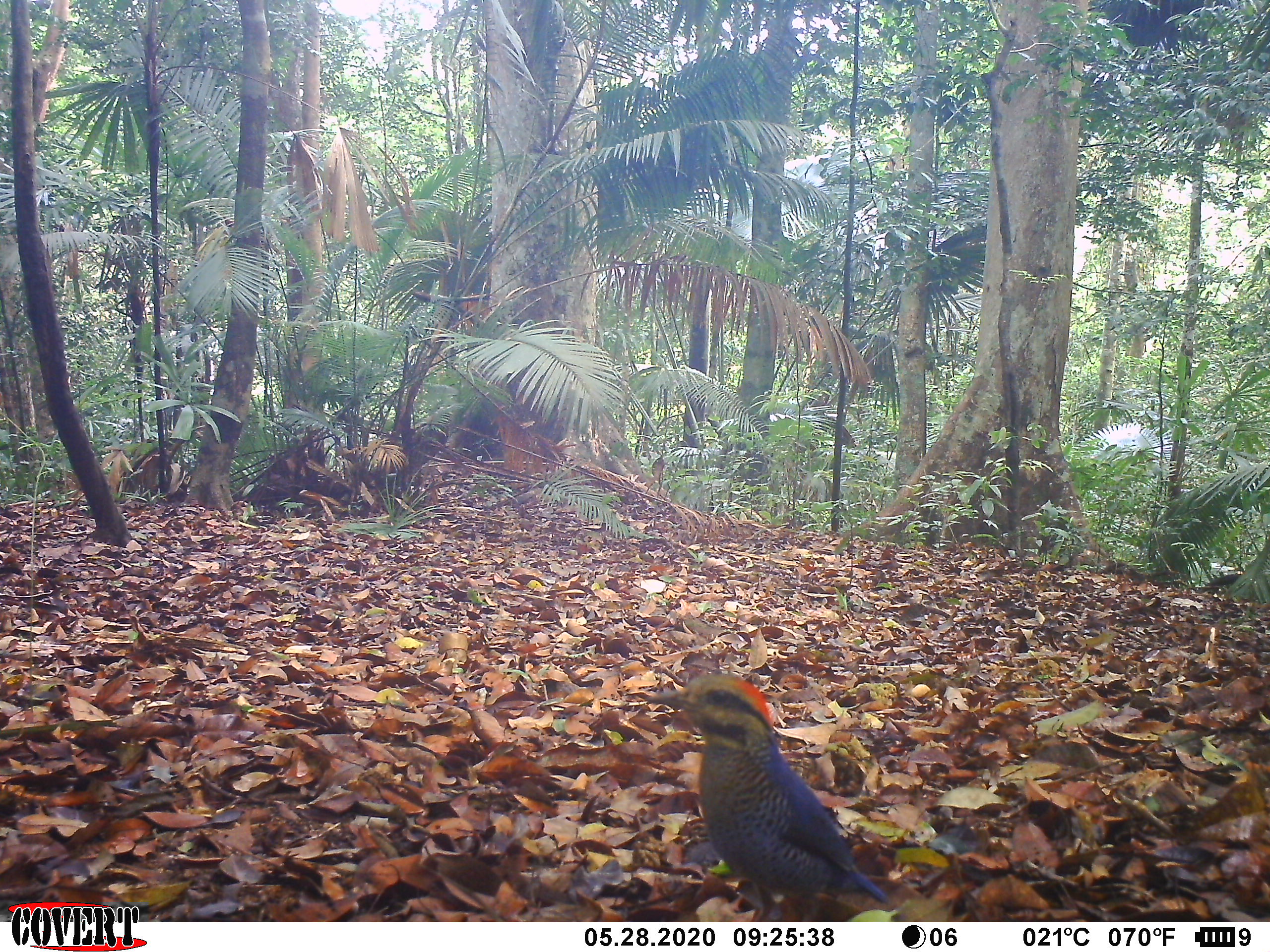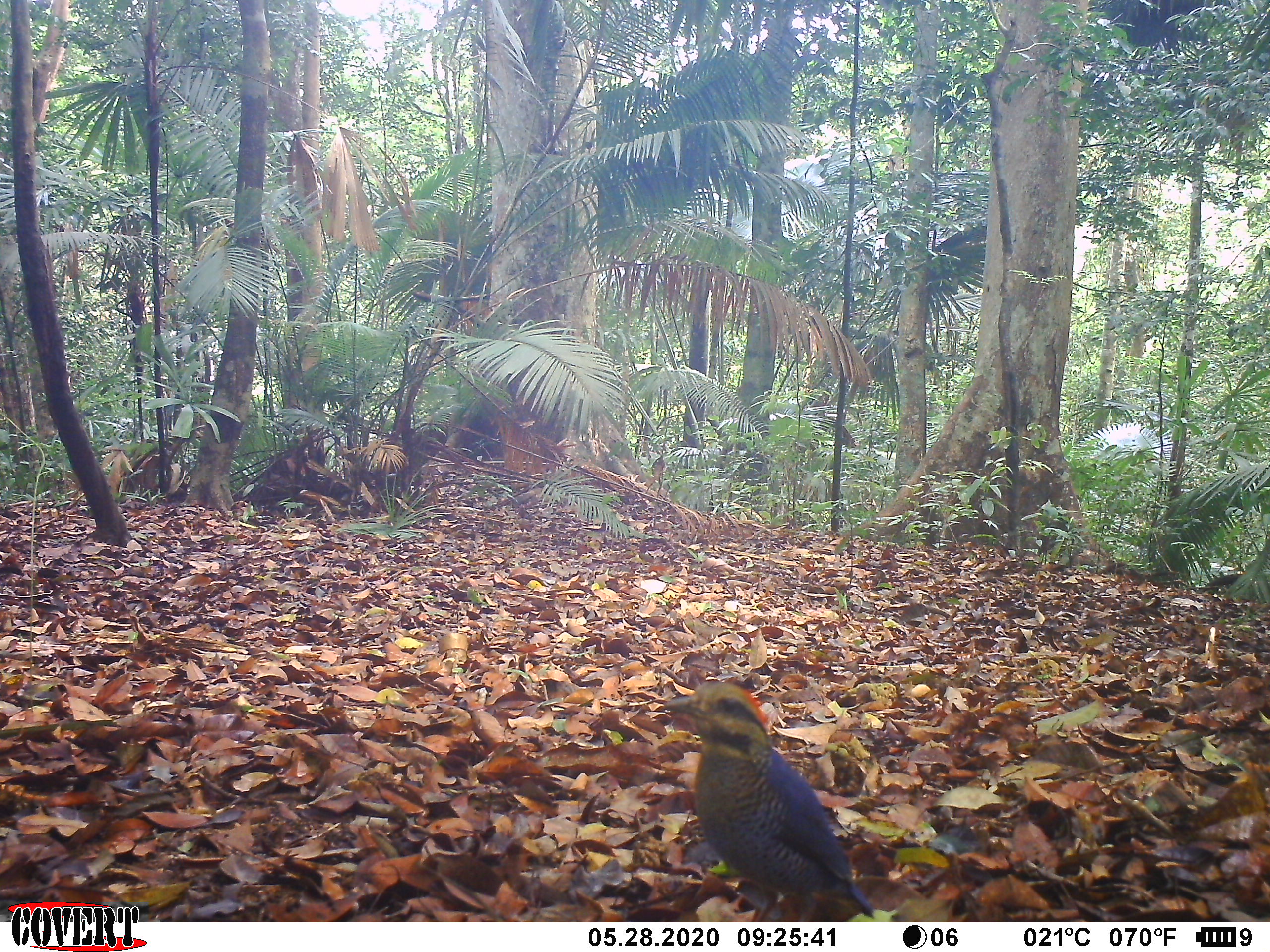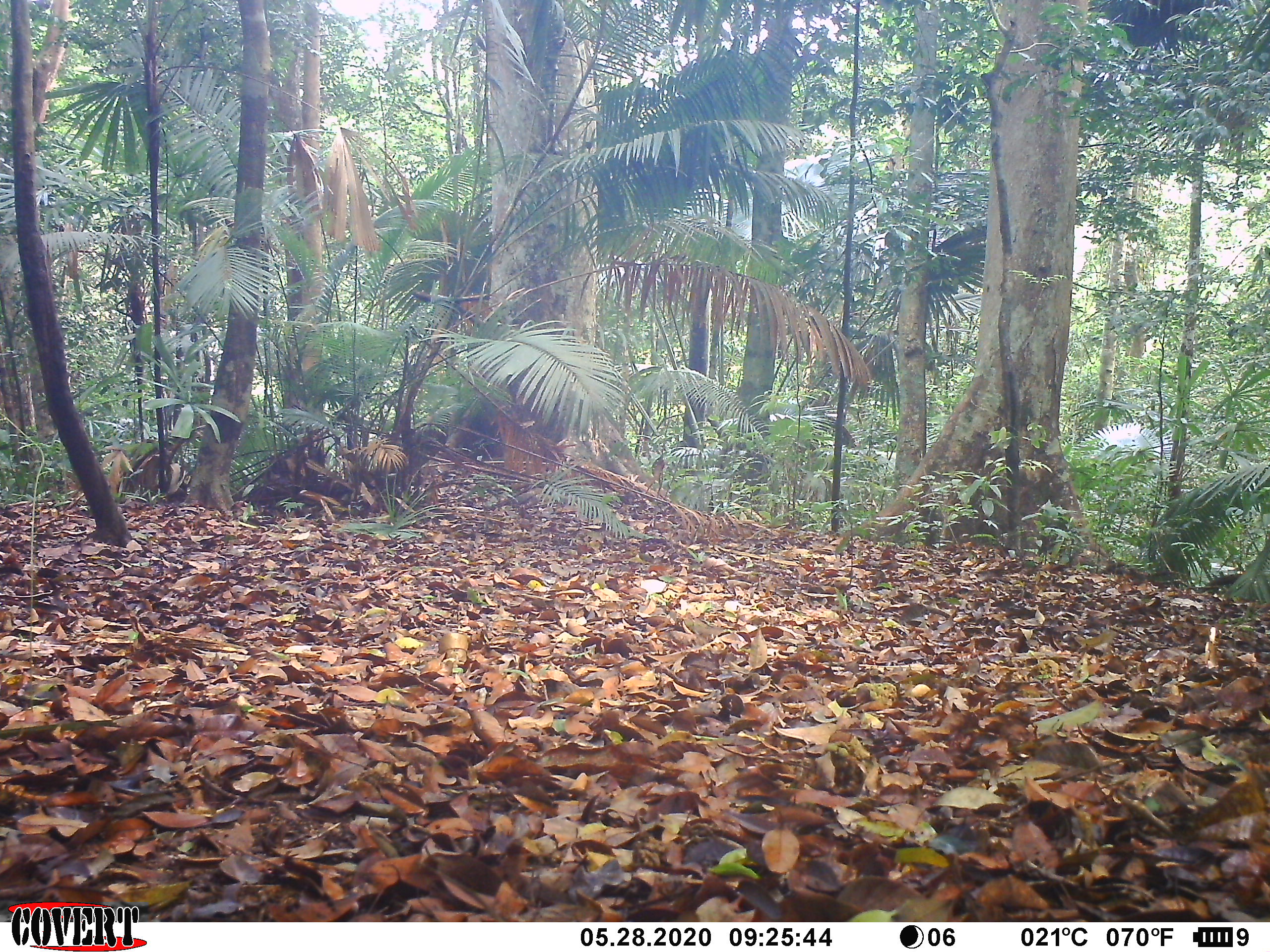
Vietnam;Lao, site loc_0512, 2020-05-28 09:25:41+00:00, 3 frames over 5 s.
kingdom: Animalia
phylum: Chordata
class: Aves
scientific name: Aves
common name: bird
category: unidentified bird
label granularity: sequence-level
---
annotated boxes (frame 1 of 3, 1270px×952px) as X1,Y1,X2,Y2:
unidentified bird: 643,670,889,922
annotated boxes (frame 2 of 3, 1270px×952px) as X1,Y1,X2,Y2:
unidentified bird: 658,680,876,921